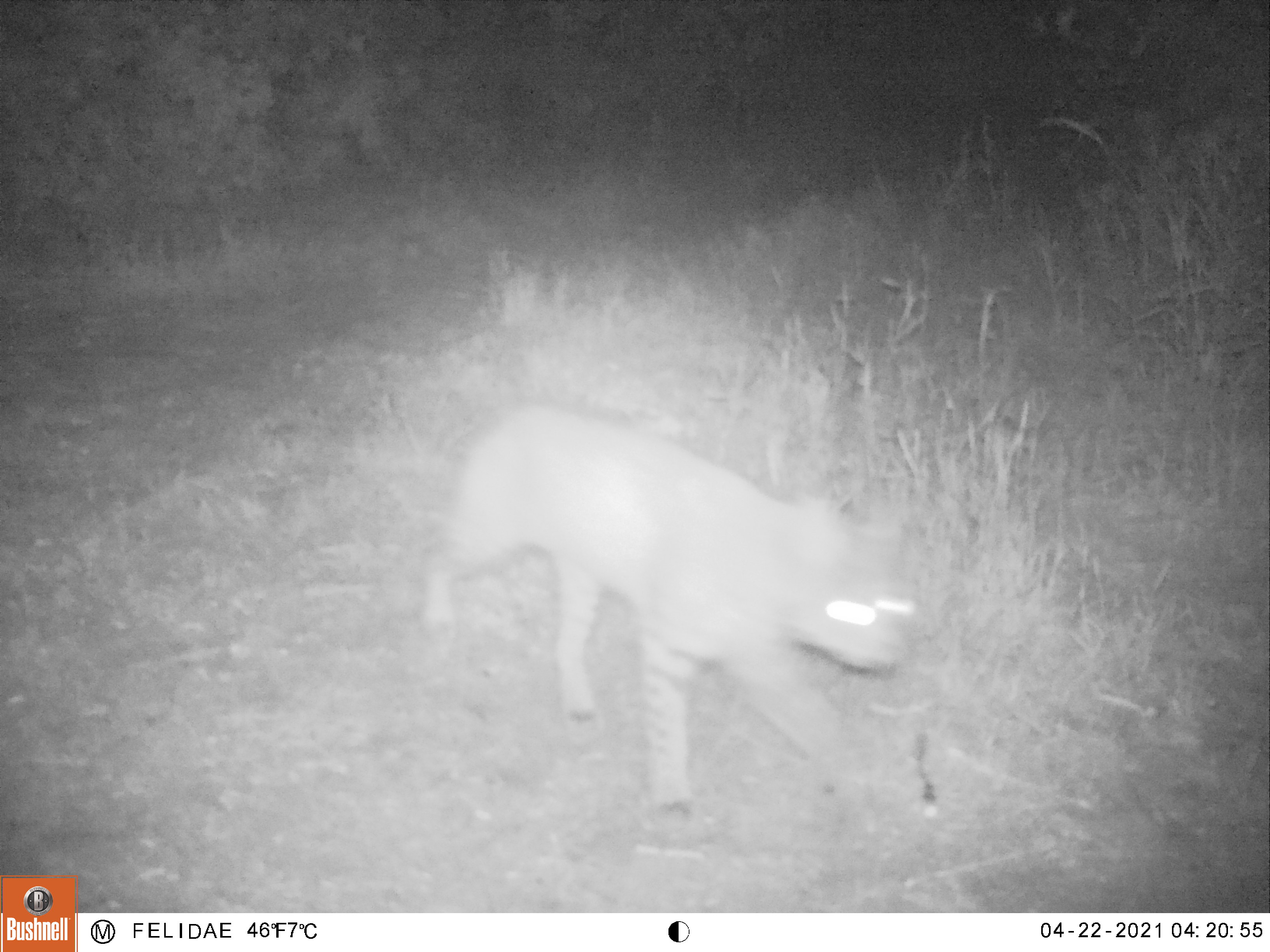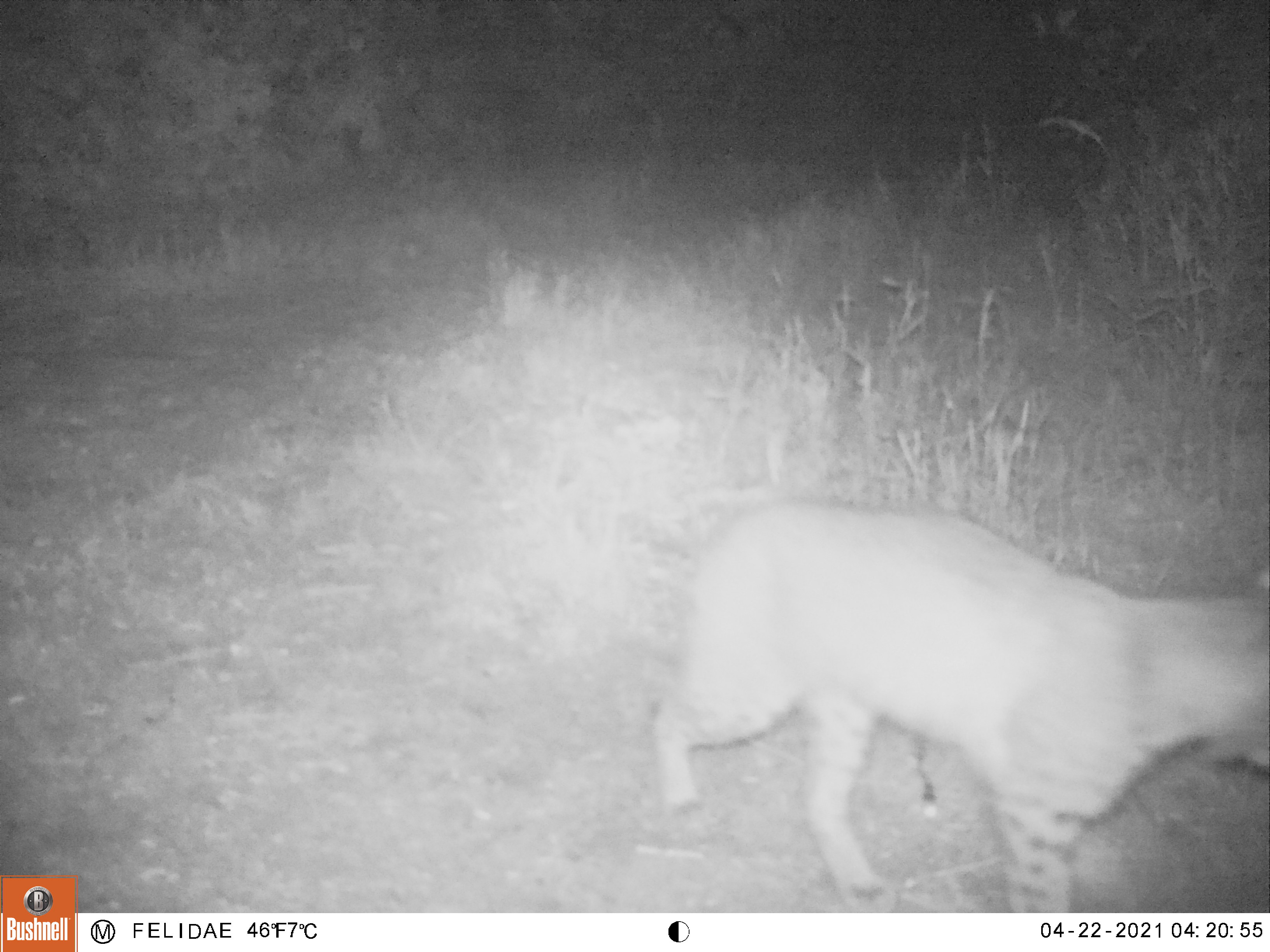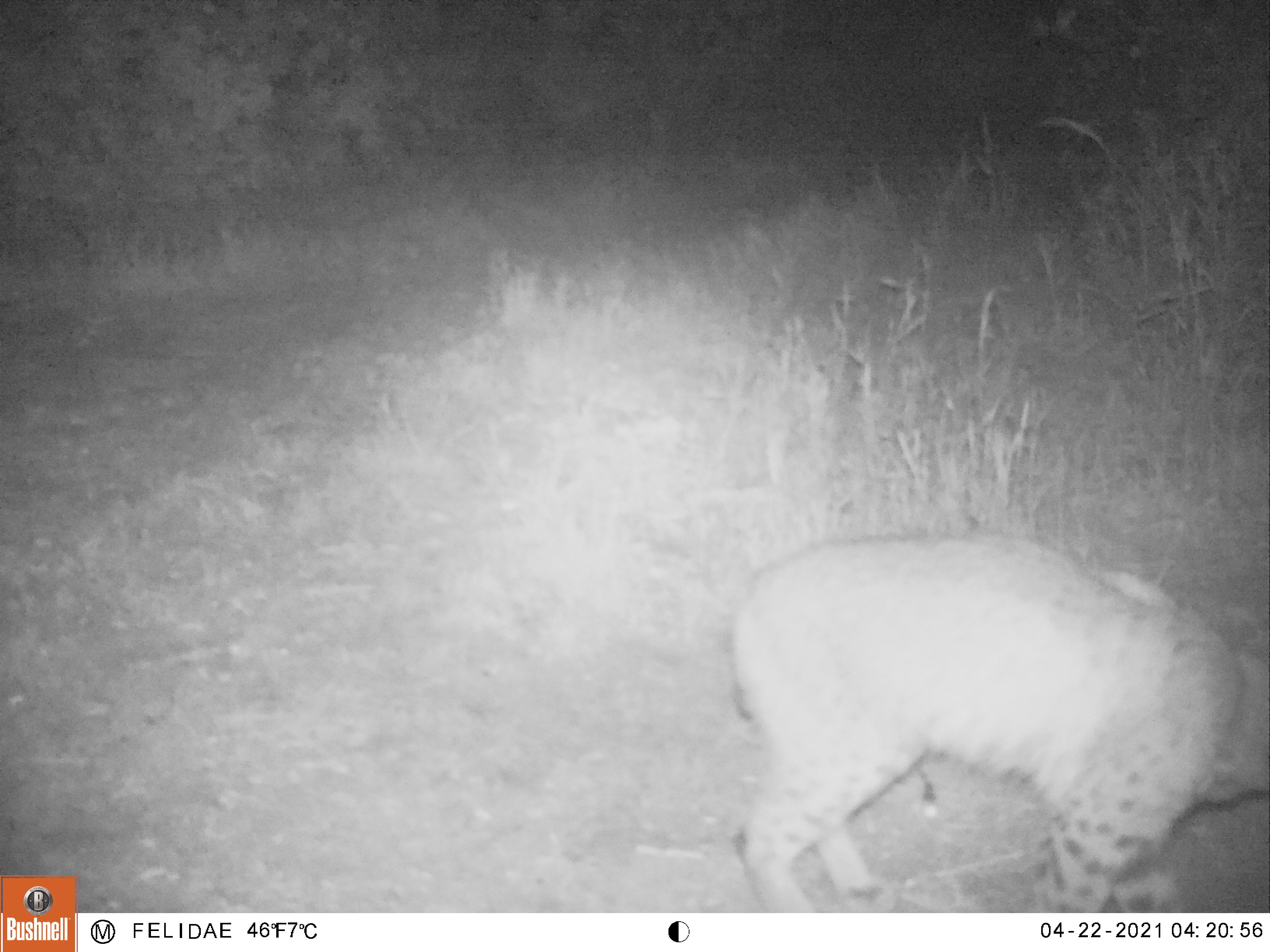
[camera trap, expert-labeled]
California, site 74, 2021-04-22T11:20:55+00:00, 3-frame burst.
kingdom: Animalia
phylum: Chordata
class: Mammalia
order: Carnivora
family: Felidae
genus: Lynx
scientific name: Lynx rufus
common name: bobcat